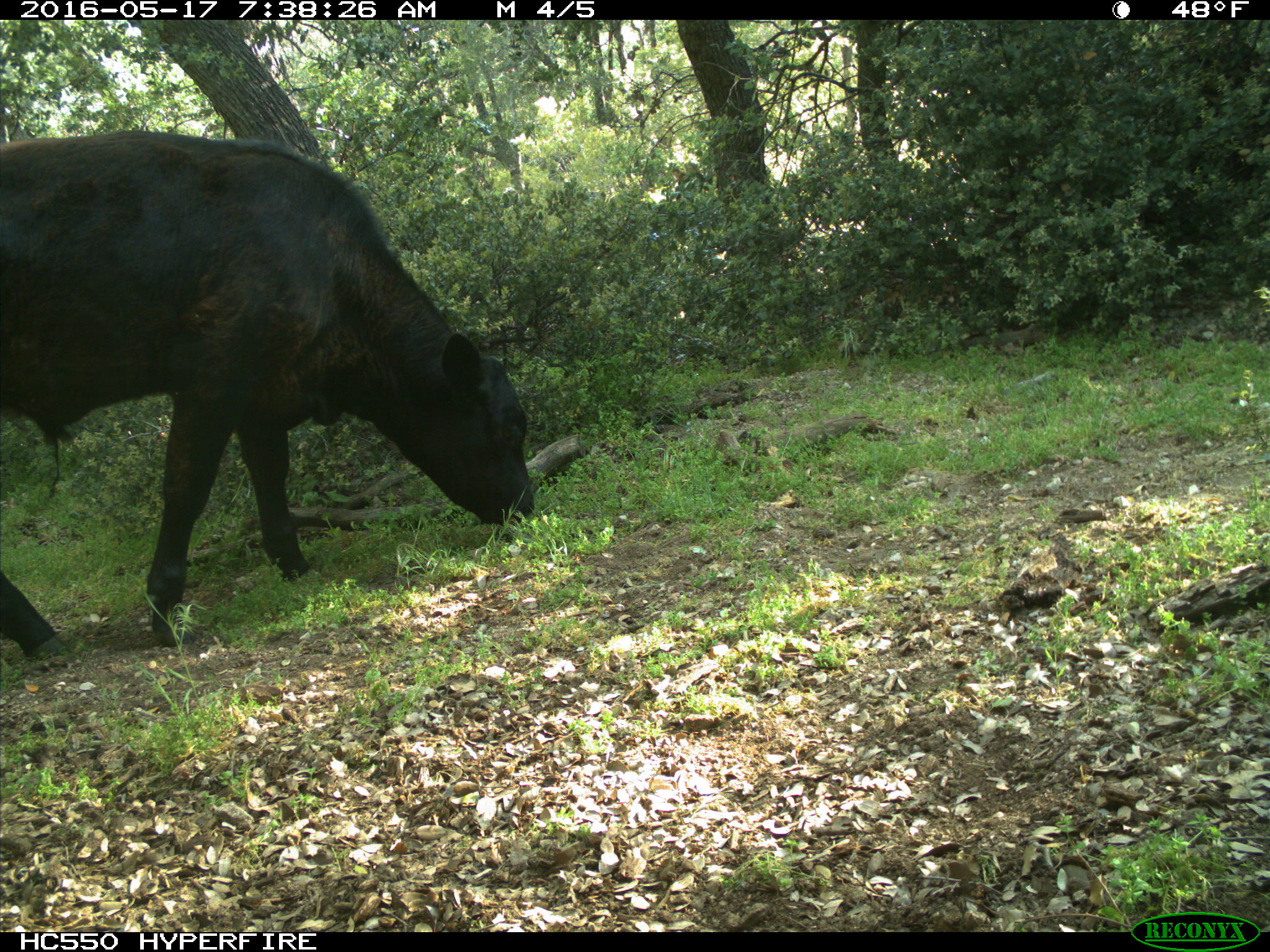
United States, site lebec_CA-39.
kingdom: Animalia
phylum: Chordata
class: Mammalia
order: Artiodactyla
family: Bovidae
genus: Bos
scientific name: Bos taurus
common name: domestic cow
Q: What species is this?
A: Bos taurus (domestic cow).